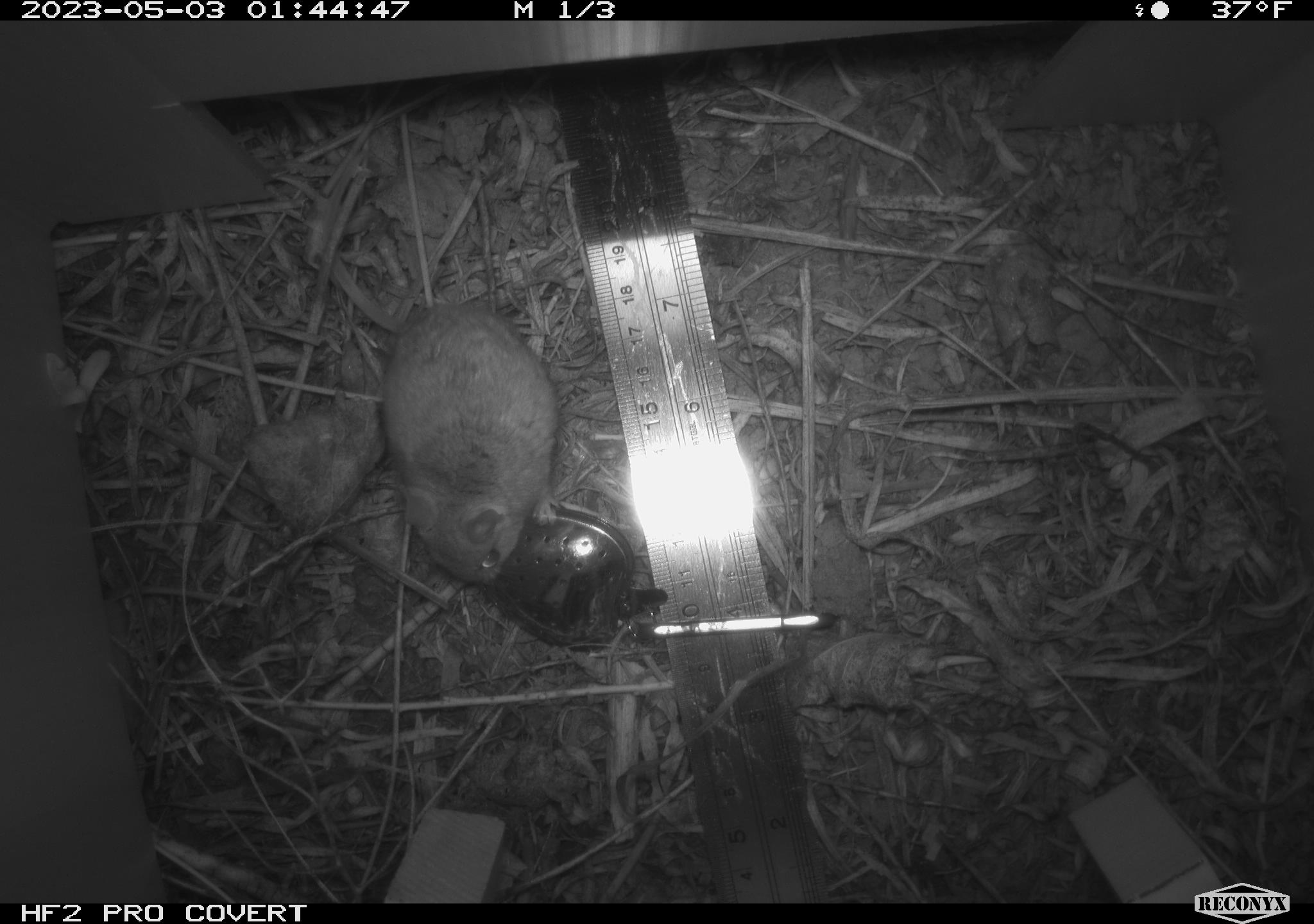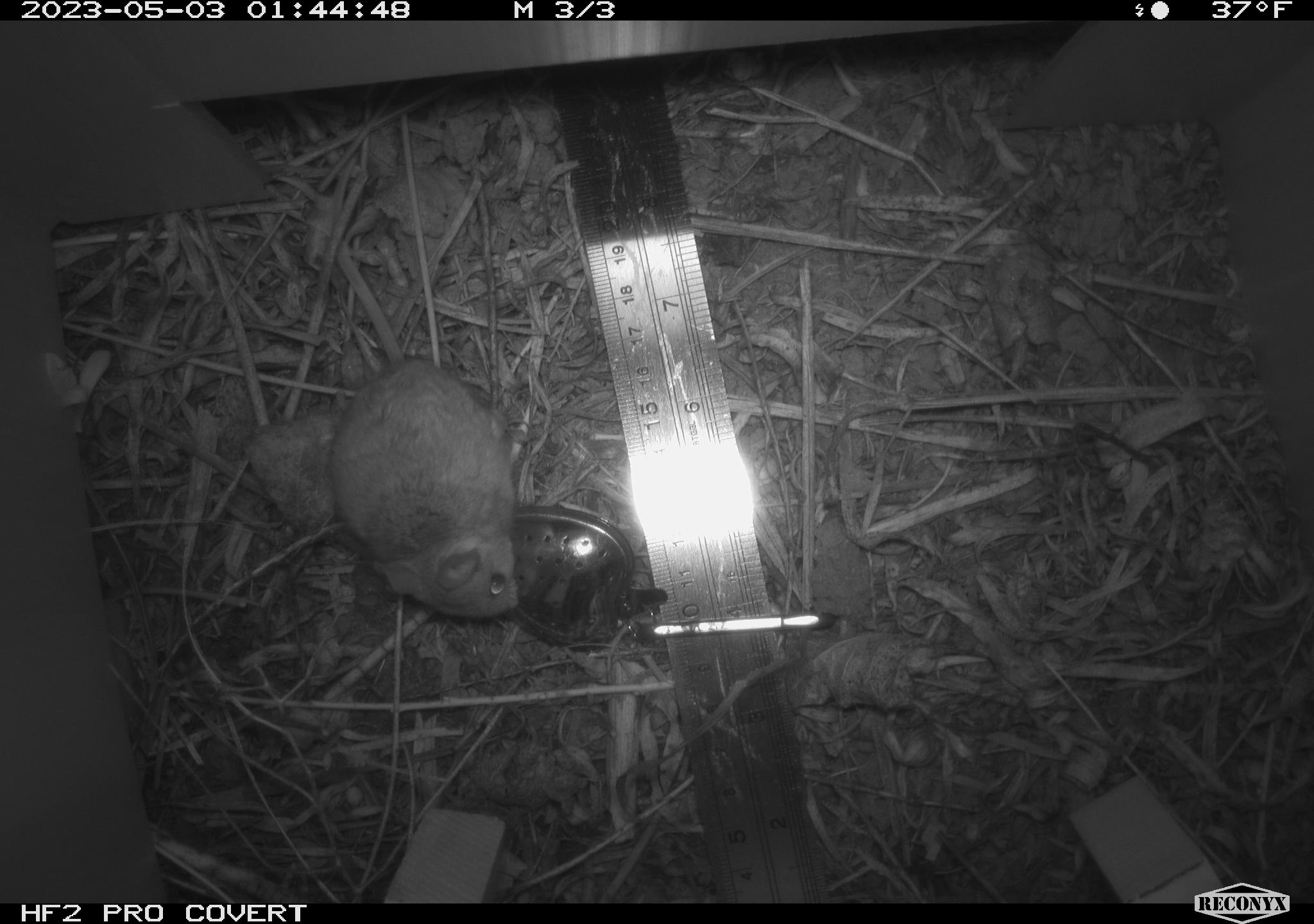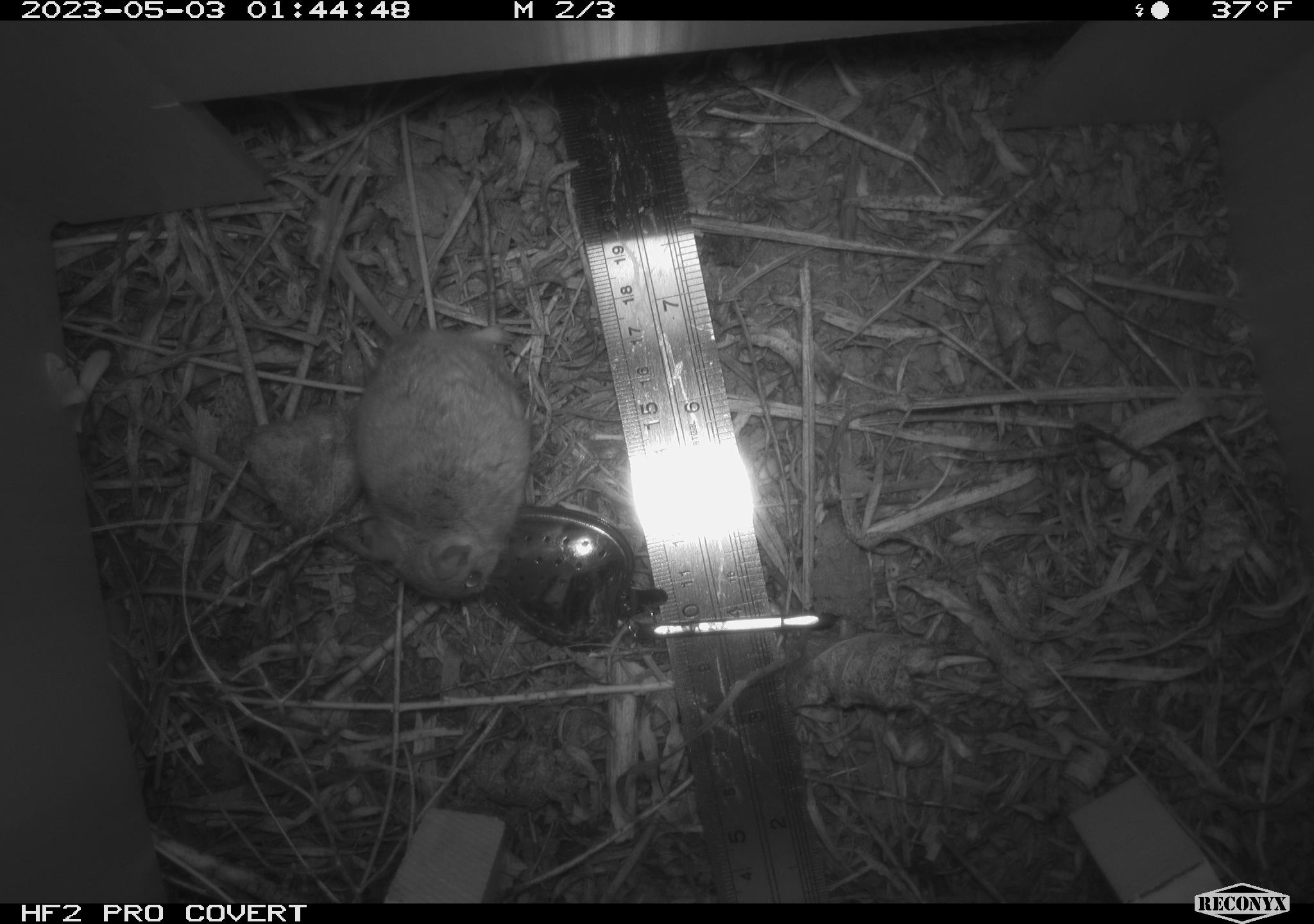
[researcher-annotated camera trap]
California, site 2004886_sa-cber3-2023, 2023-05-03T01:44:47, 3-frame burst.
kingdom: Animalia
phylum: Chordata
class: Mammalia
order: Rodentia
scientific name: Rodentia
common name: mouse species